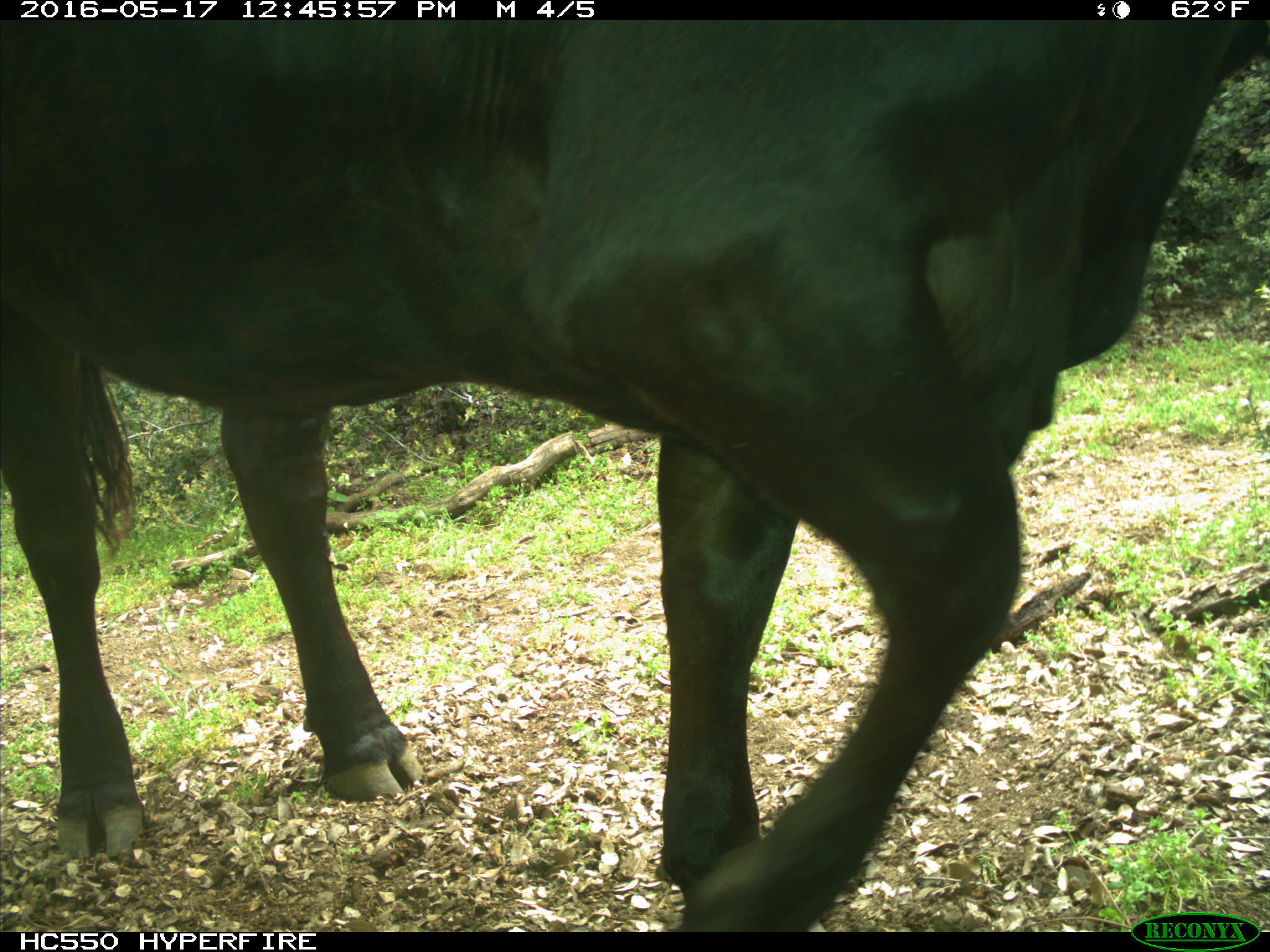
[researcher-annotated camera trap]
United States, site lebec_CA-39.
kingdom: Animalia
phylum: Chordata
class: Mammalia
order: Artiodactyla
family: Bovidae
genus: Bos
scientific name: Bos taurus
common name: domestic cow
Bos taurus (domestic cow).